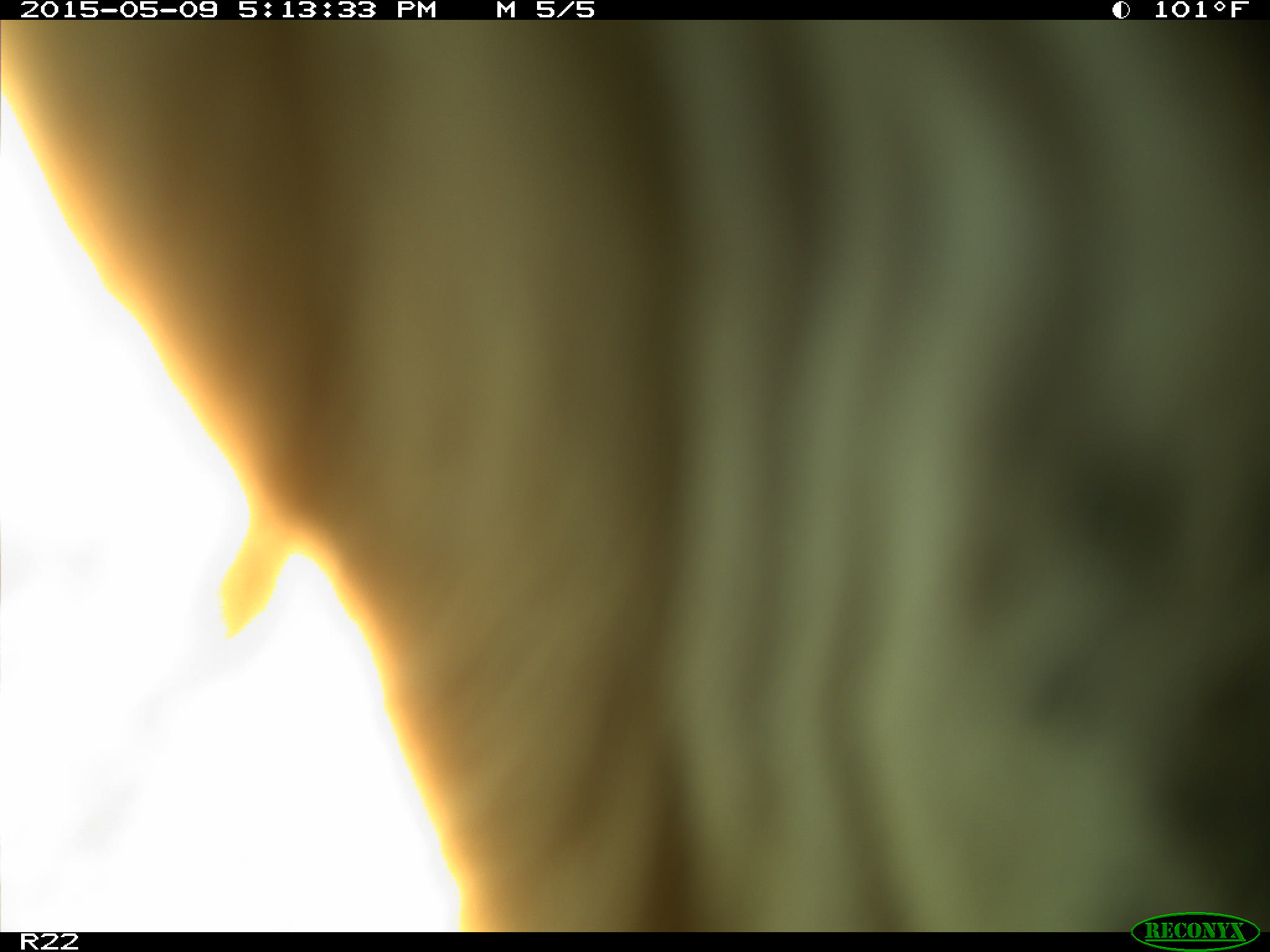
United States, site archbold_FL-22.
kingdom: Animalia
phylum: Chordata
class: Mammalia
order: Artiodactyla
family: Bovidae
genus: Bos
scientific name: Bos taurus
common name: domestic cow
Bos taurus (domestic cow).